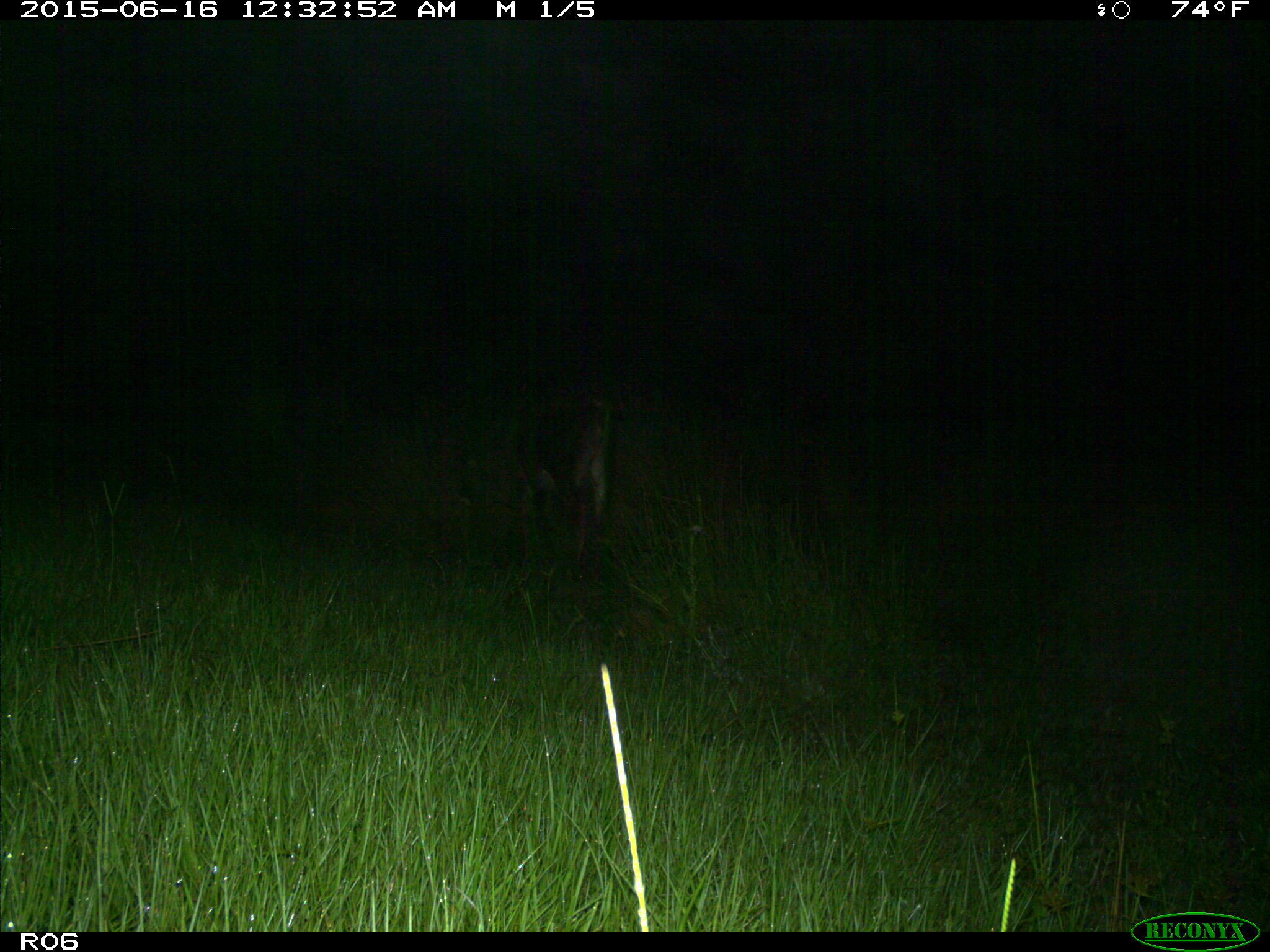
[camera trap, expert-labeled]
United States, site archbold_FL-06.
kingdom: Animalia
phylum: Chordata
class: Mammalia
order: Artiodactyla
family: Bovidae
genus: Bos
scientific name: Bos taurus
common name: domestic cow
Bos taurus (domestic cow).